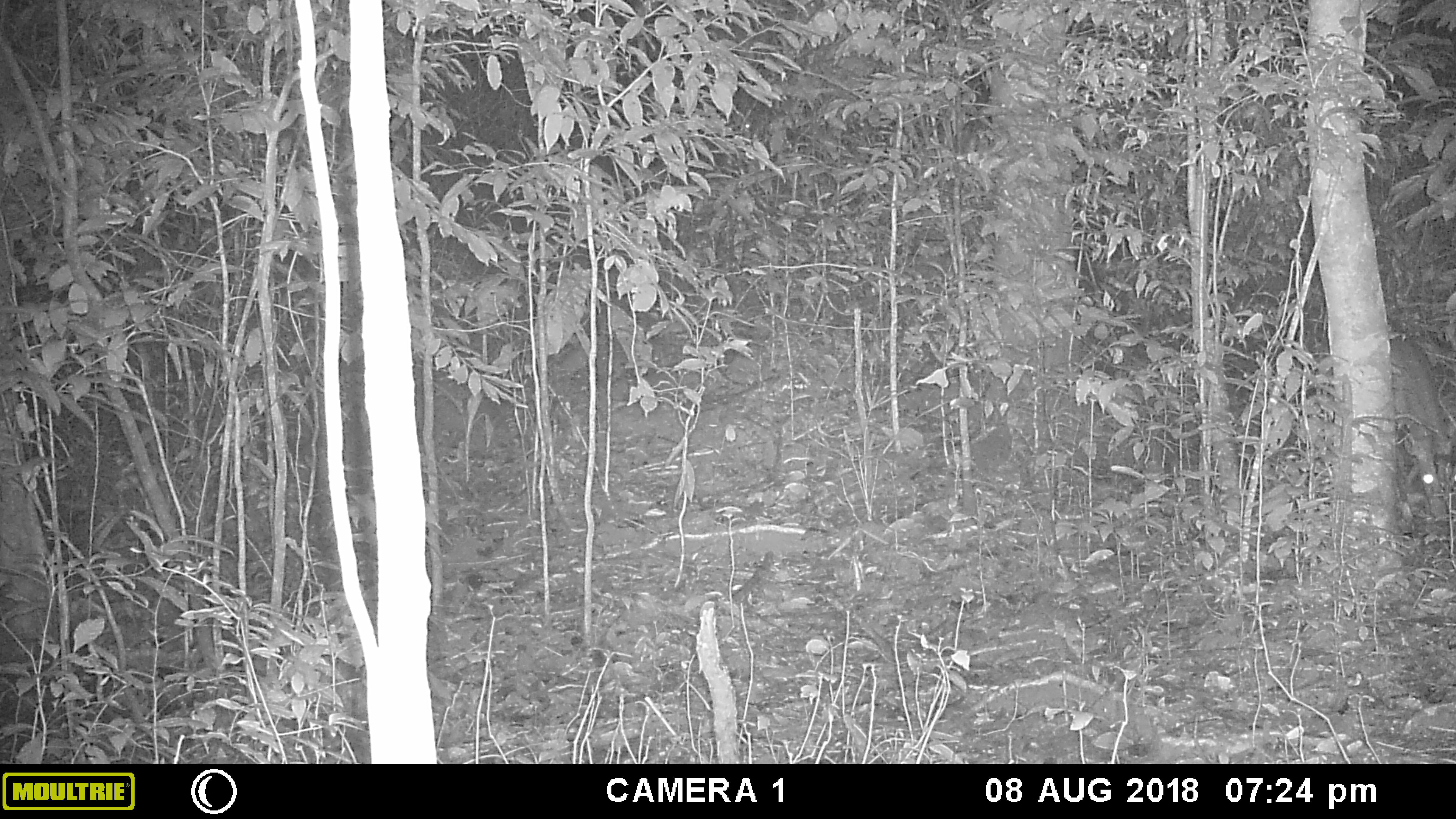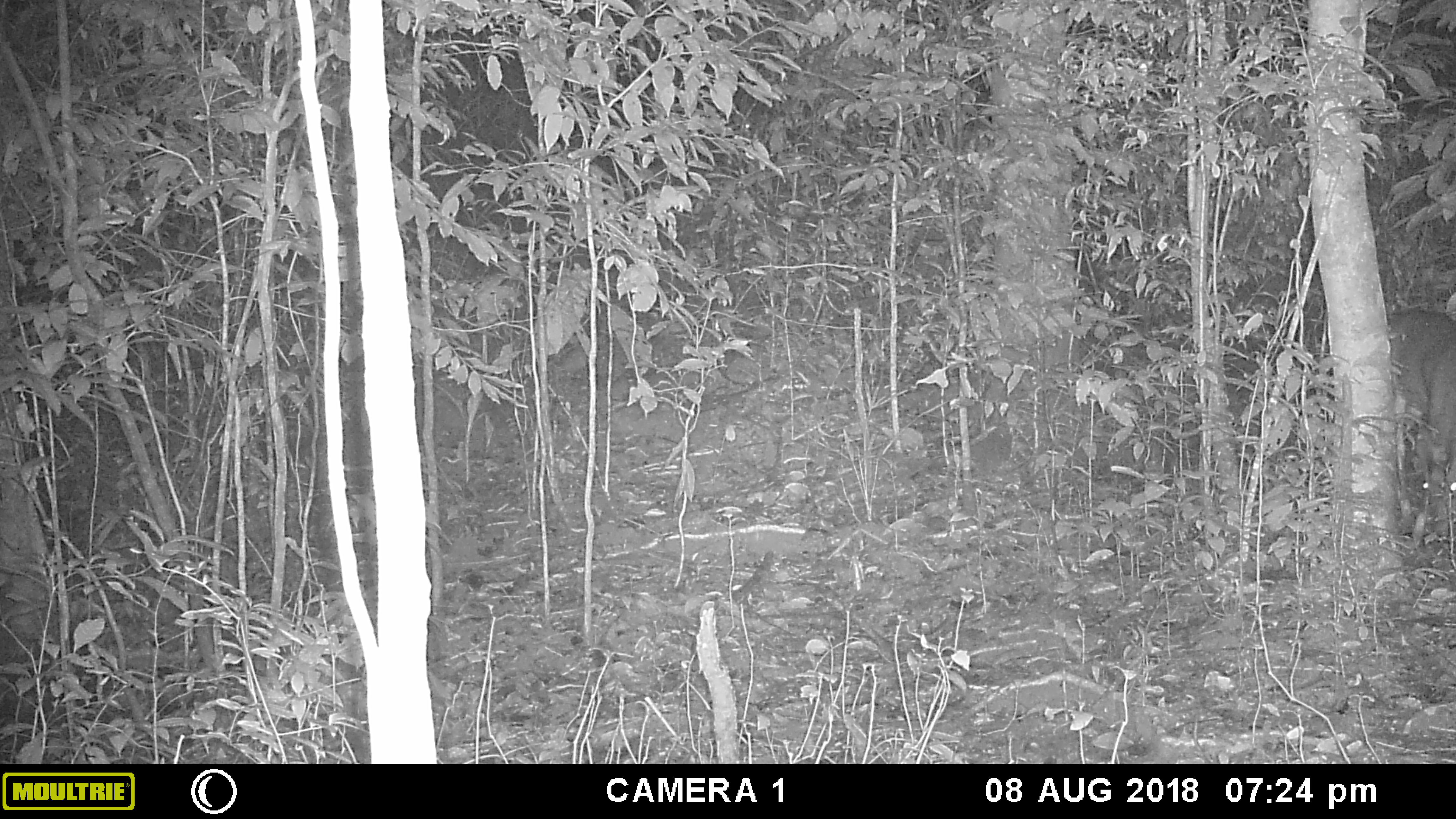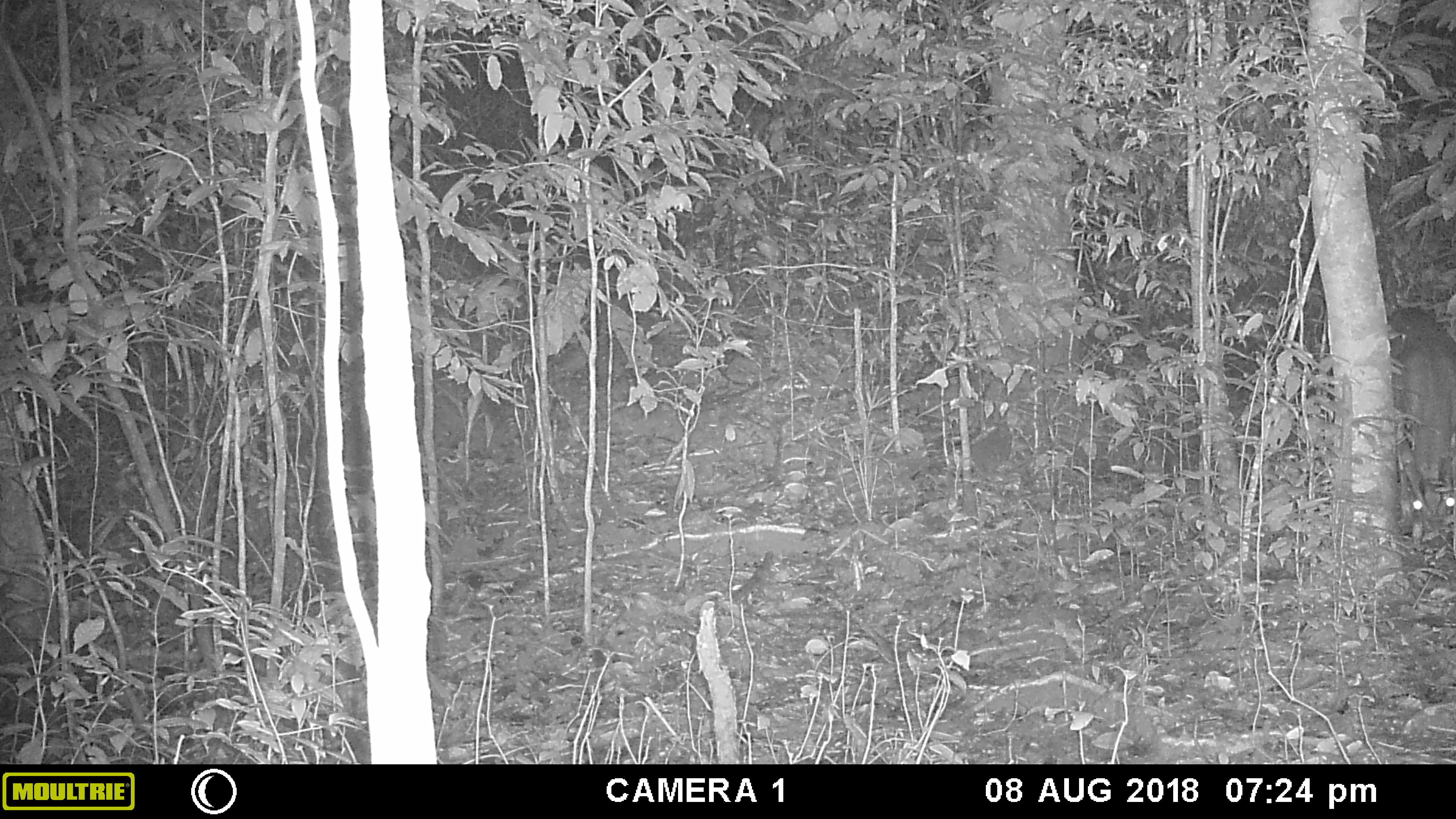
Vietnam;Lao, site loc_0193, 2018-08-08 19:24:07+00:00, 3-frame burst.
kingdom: Animalia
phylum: Chordata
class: Mammalia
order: Artiodactyla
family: Cervidae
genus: Muntiacus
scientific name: Muntiacus vuquangensis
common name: large-antlered muntjac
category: large antlered muntjac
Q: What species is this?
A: Large antlered muntjac (large-antlered muntjac) (Muntiacus vuquangensis).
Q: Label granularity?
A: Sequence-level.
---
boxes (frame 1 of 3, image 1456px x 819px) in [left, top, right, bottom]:
large antlered muntjac: [1390, 336, 1447, 514]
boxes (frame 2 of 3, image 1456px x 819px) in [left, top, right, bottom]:
large antlered muntjac: [1389, 308, 1455, 538]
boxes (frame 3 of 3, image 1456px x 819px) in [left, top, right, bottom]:
large antlered muntjac: [1389, 313, 1455, 538]